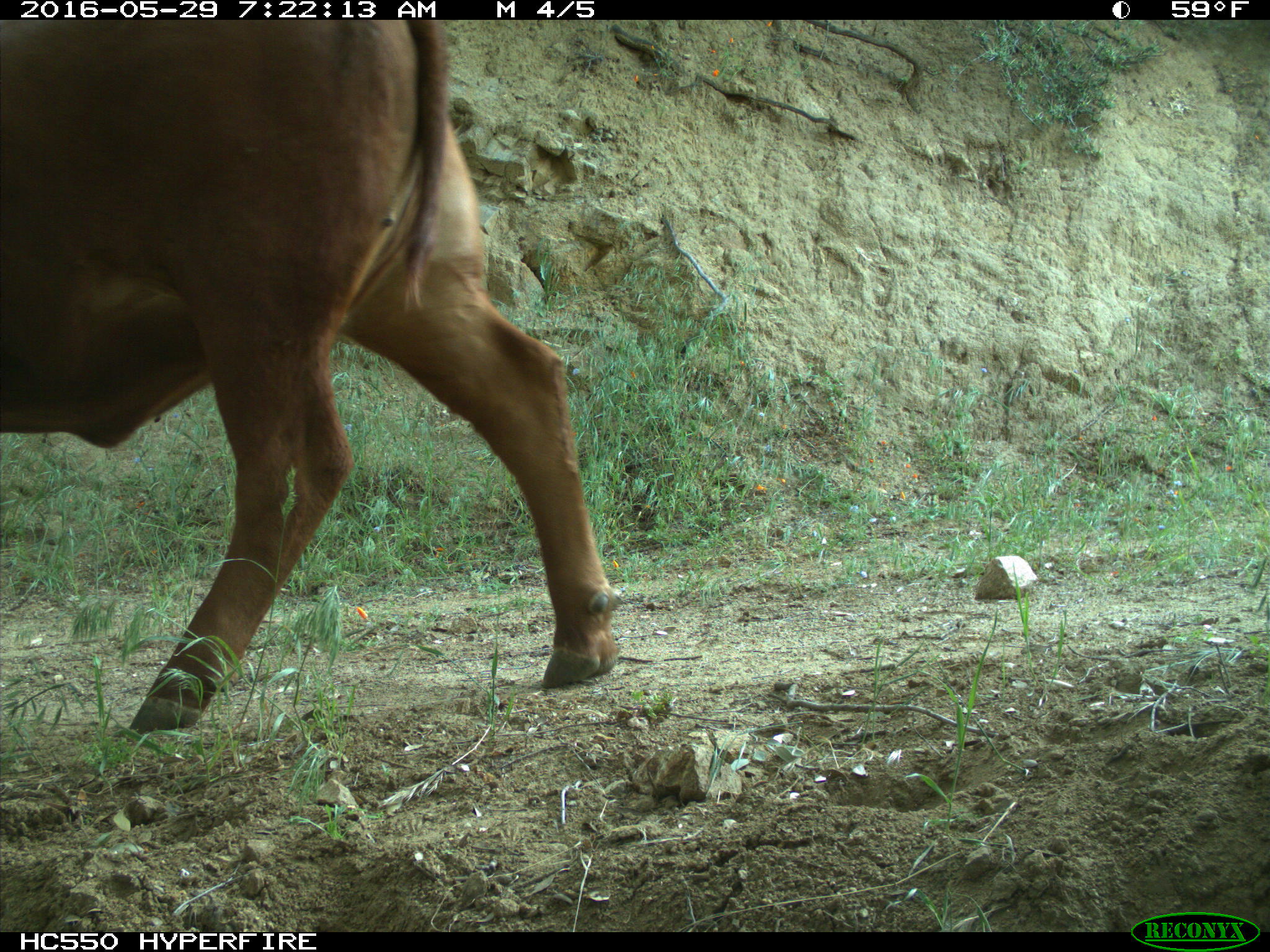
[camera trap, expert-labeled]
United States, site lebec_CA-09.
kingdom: Animalia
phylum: Chordata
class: Mammalia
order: Artiodactyla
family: Bovidae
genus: Bos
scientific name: Bos taurus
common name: domestic cow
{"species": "Bos taurus (domestic cow)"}